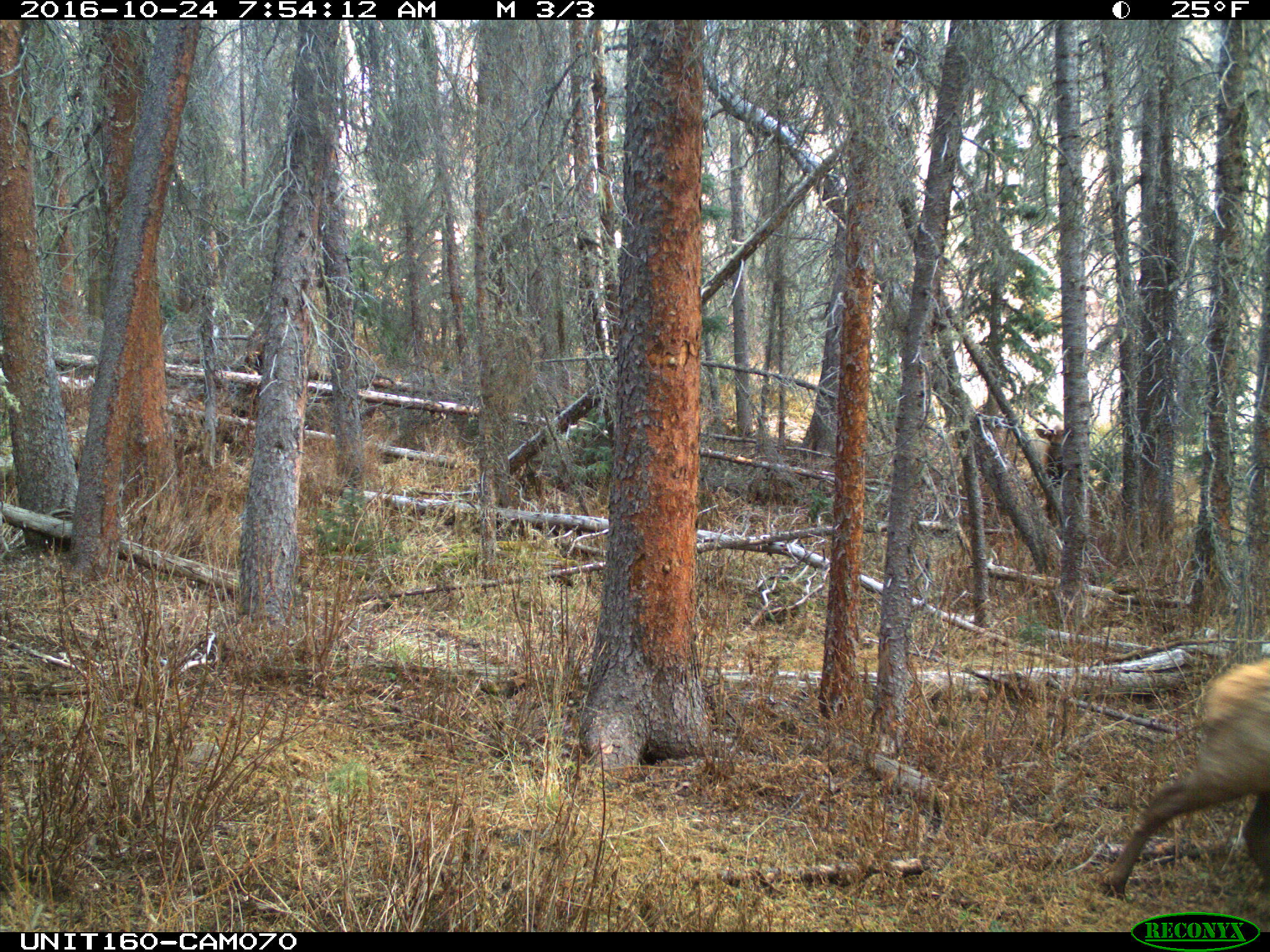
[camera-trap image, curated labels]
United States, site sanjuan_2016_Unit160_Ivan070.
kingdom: Animalia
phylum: Chordata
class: Mammalia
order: Artiodactyla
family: Cervidae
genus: Cervus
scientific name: Cervus elaphus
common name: red deer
Cervus elaphus (red deer).